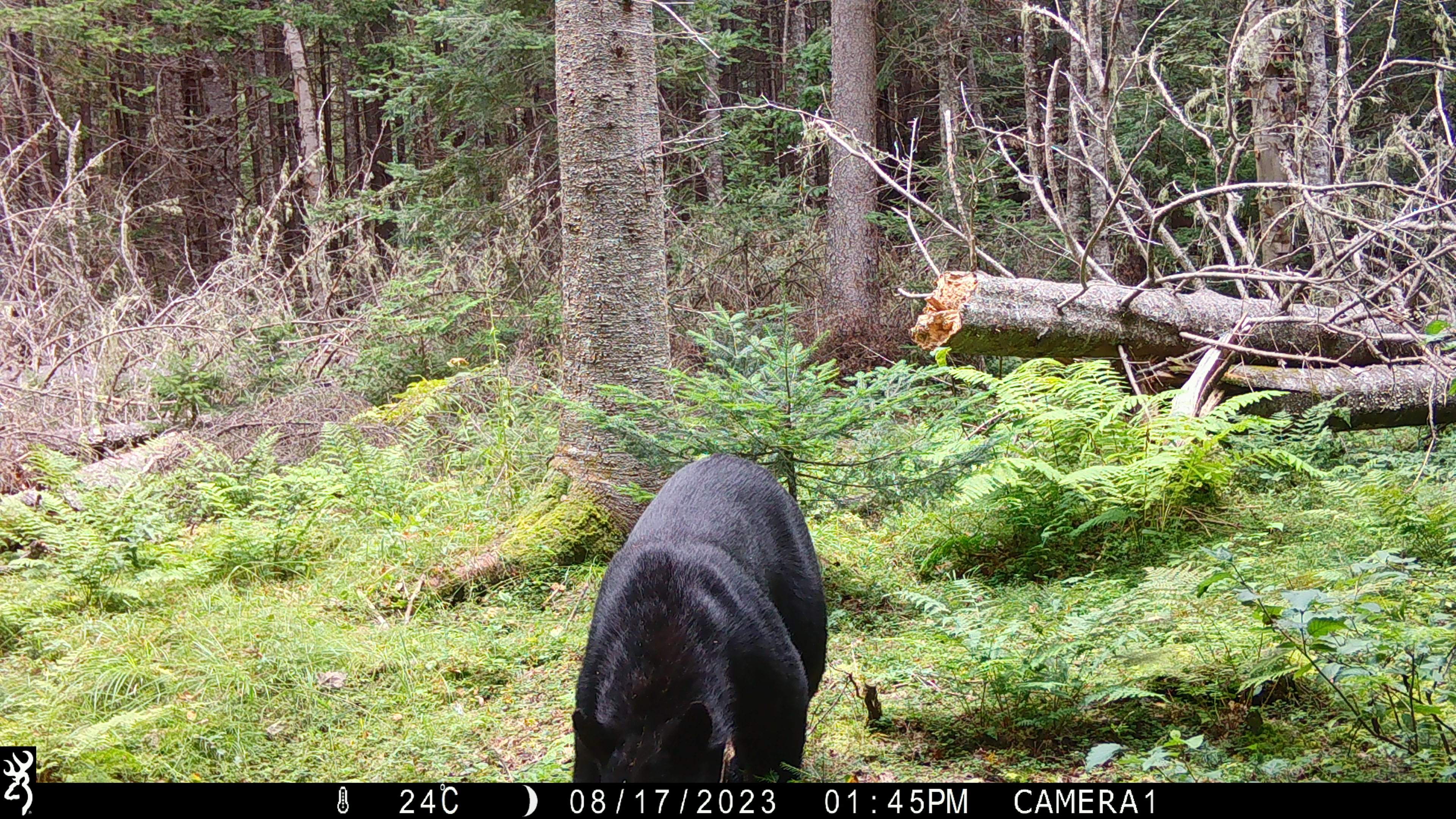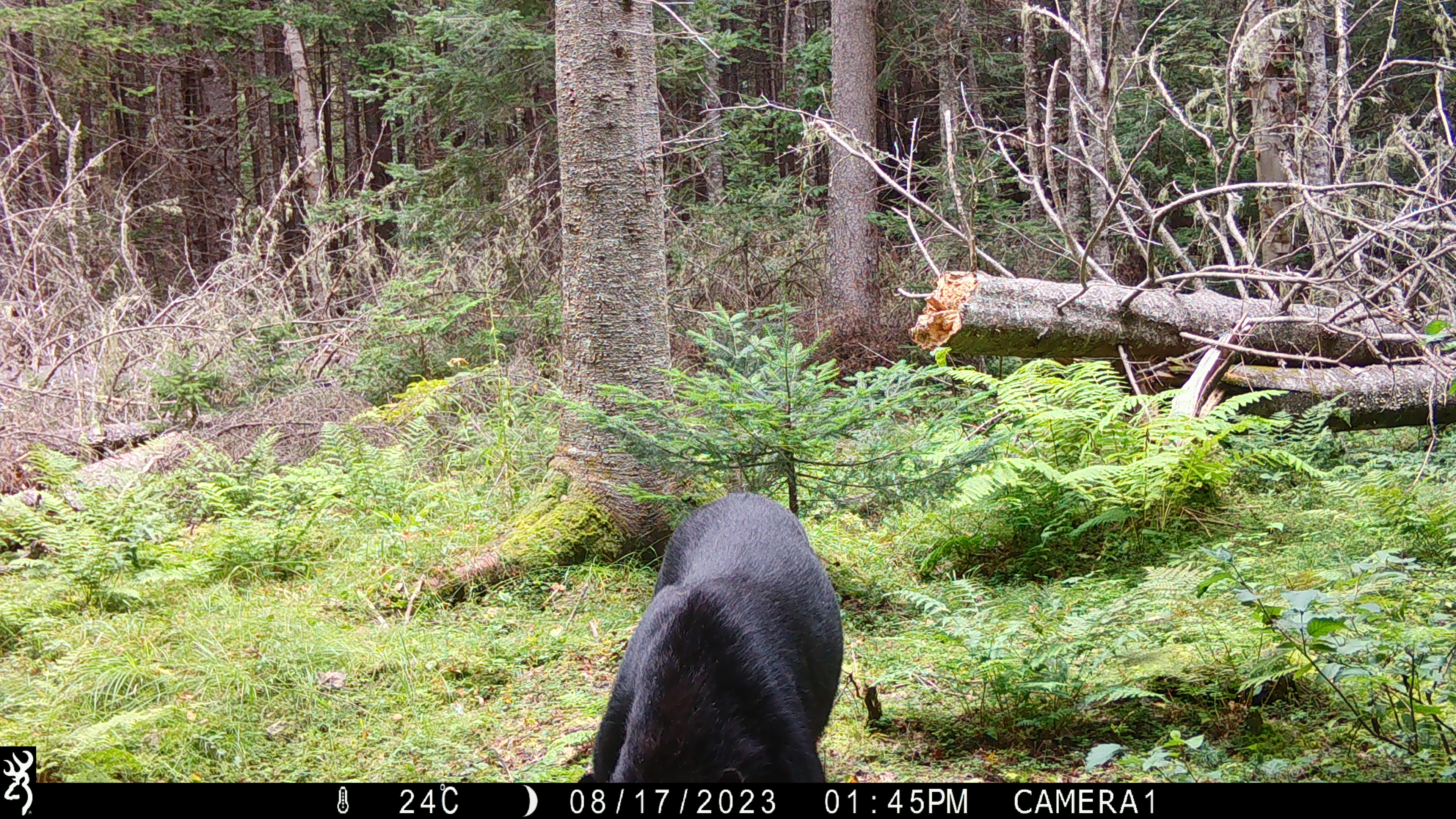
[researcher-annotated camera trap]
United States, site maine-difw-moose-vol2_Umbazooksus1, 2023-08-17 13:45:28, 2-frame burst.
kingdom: Animalia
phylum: Chordata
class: Mammalia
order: Carnivora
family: Ursidae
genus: Ursus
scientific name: Ursus americanus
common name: black bear